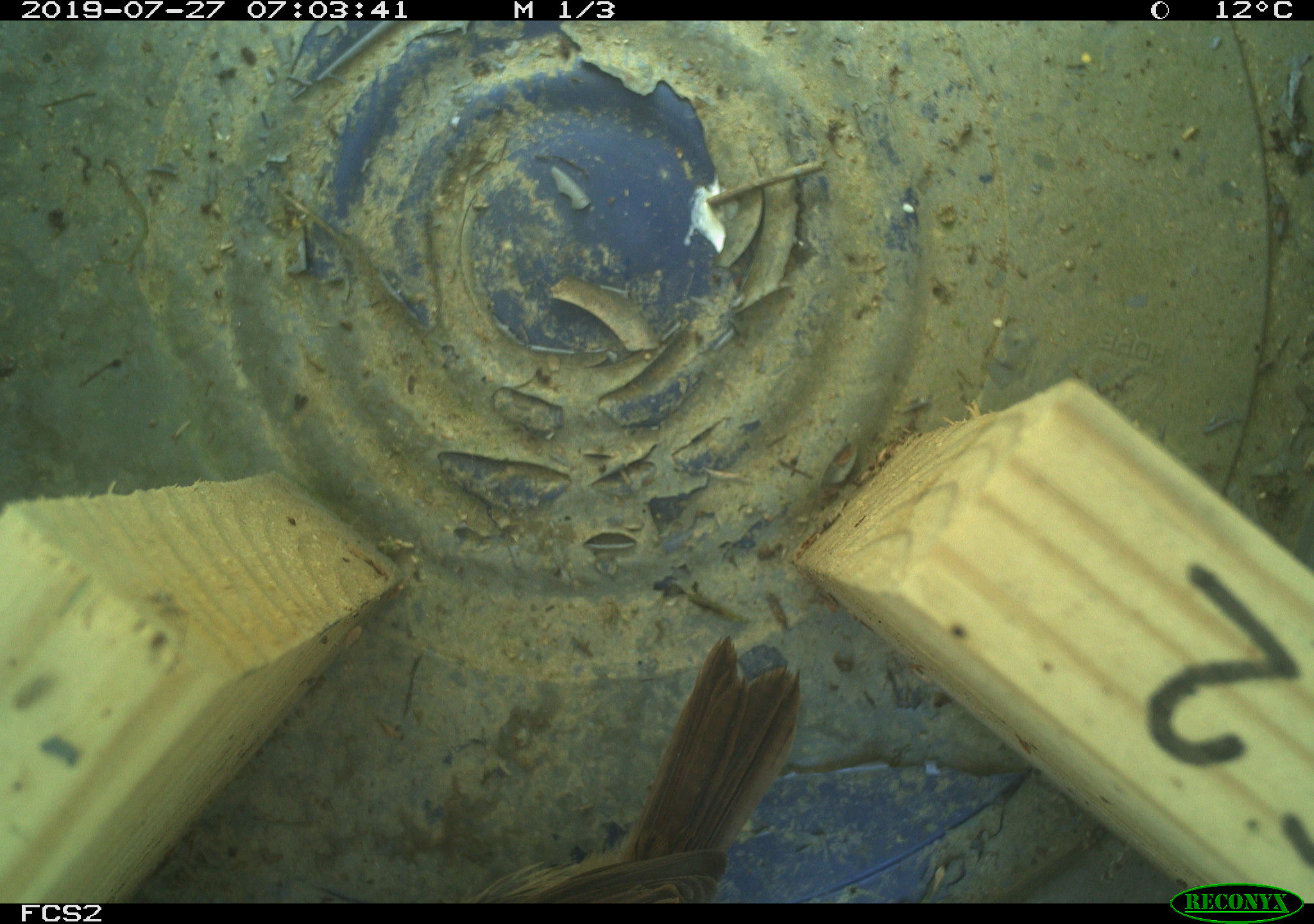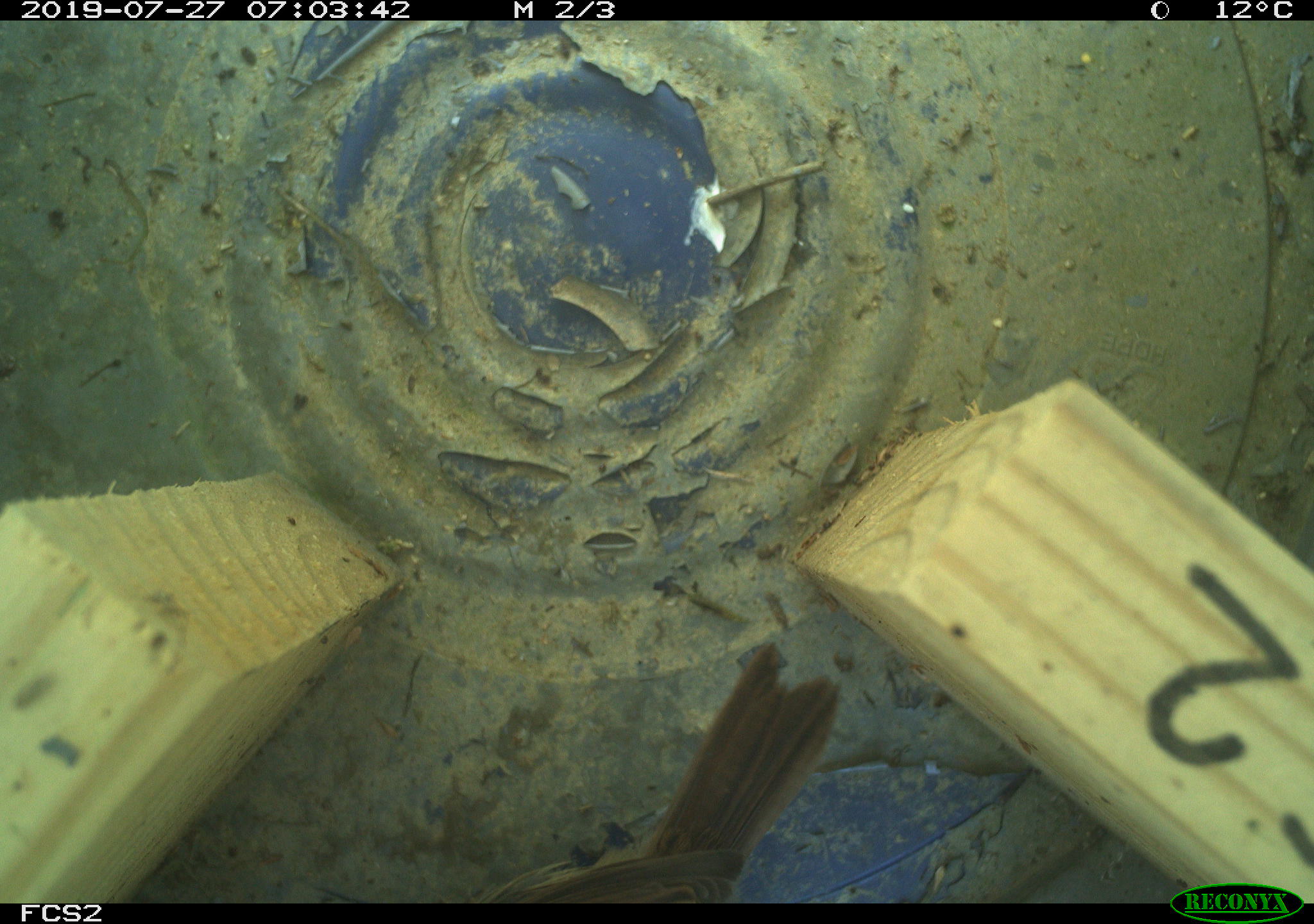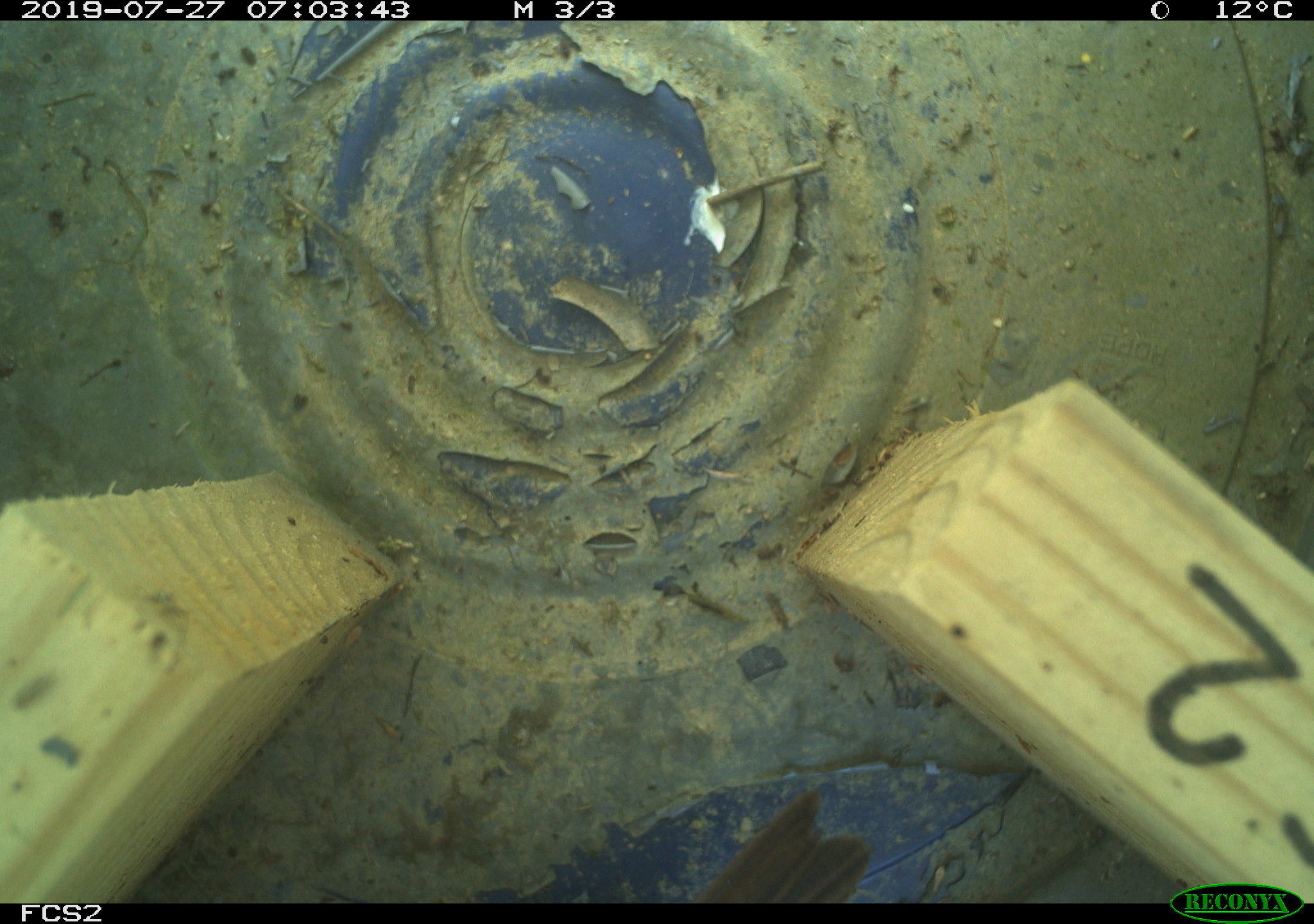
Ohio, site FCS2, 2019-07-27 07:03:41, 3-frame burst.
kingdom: Animalia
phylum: Chordata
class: Aves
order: Passeriformes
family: Passerellidae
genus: Melospiza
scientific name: Melospiza melodia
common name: song sparrow